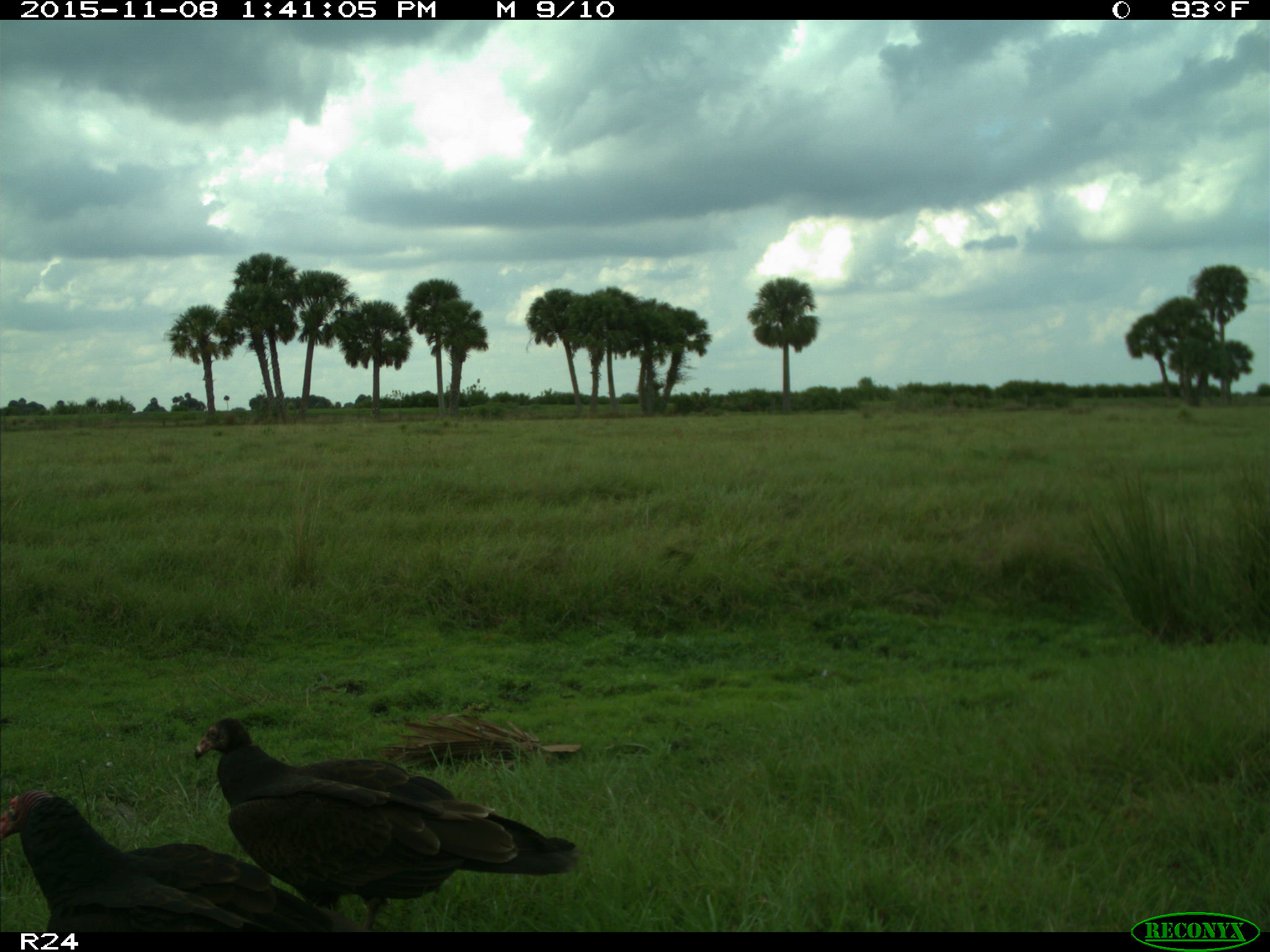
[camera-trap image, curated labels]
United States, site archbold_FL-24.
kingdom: Animalia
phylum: Chordata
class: Aves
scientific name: Aves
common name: birds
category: unidentified bird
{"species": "unidentified bird (birds) (Aves)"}